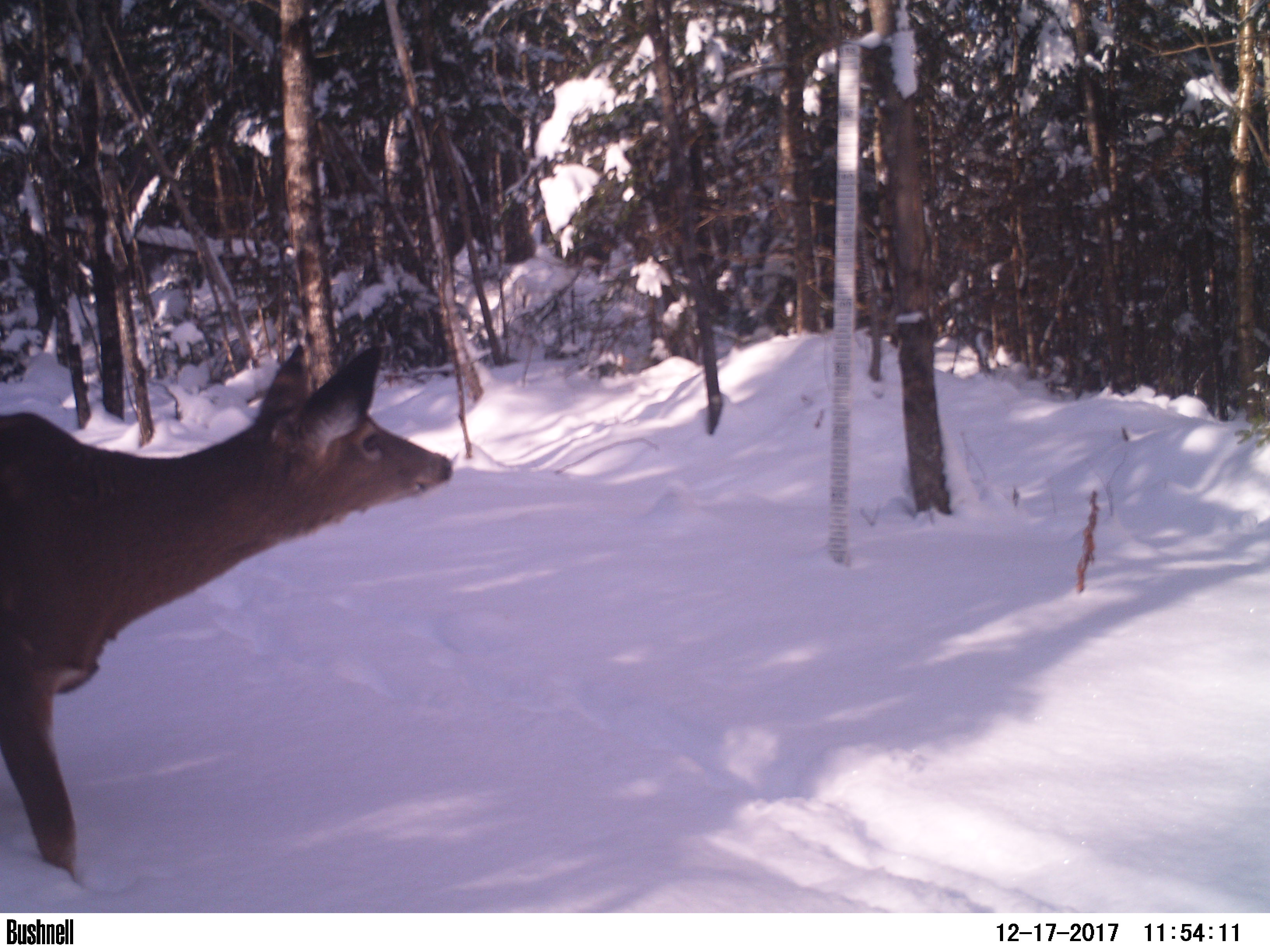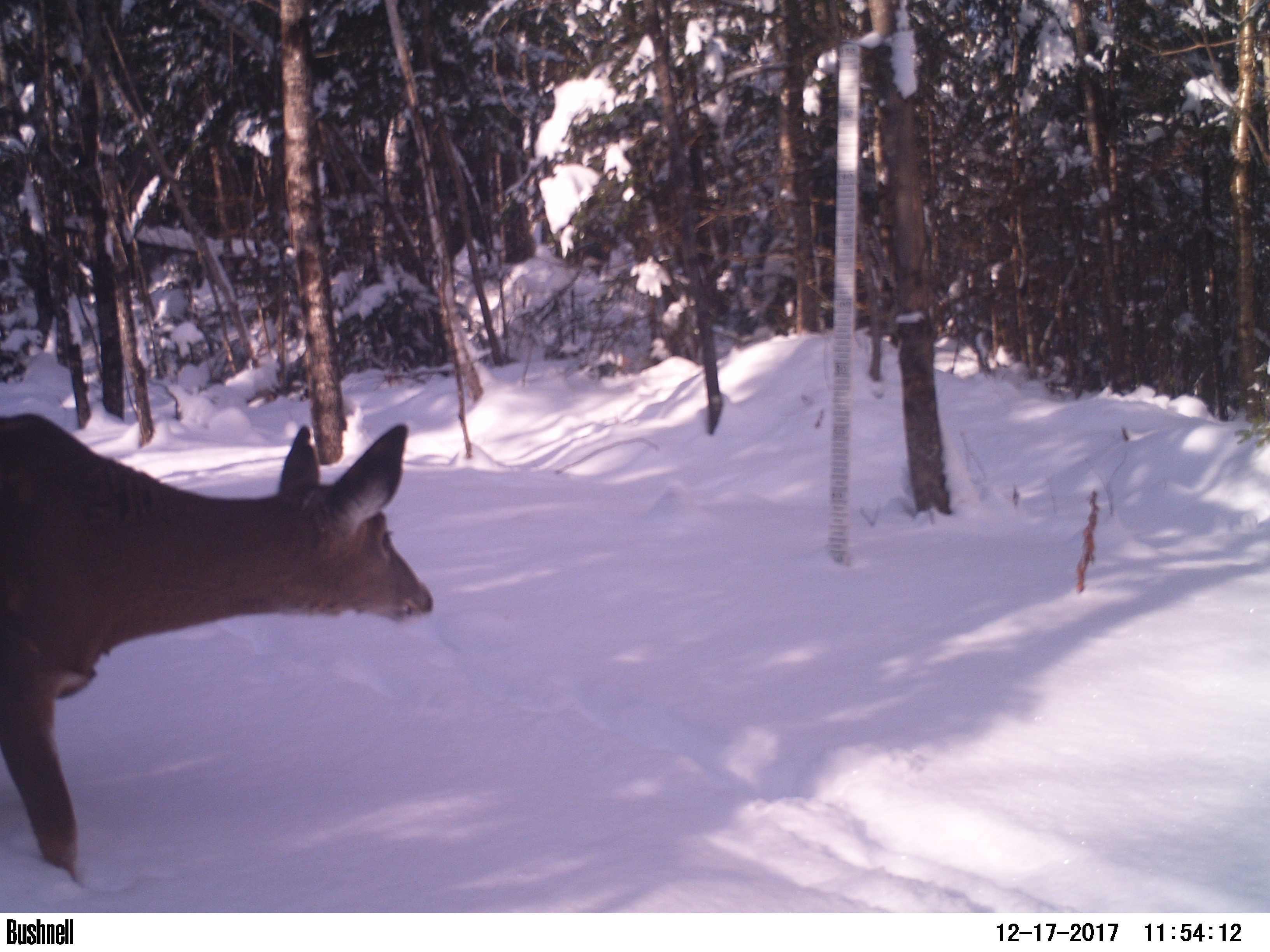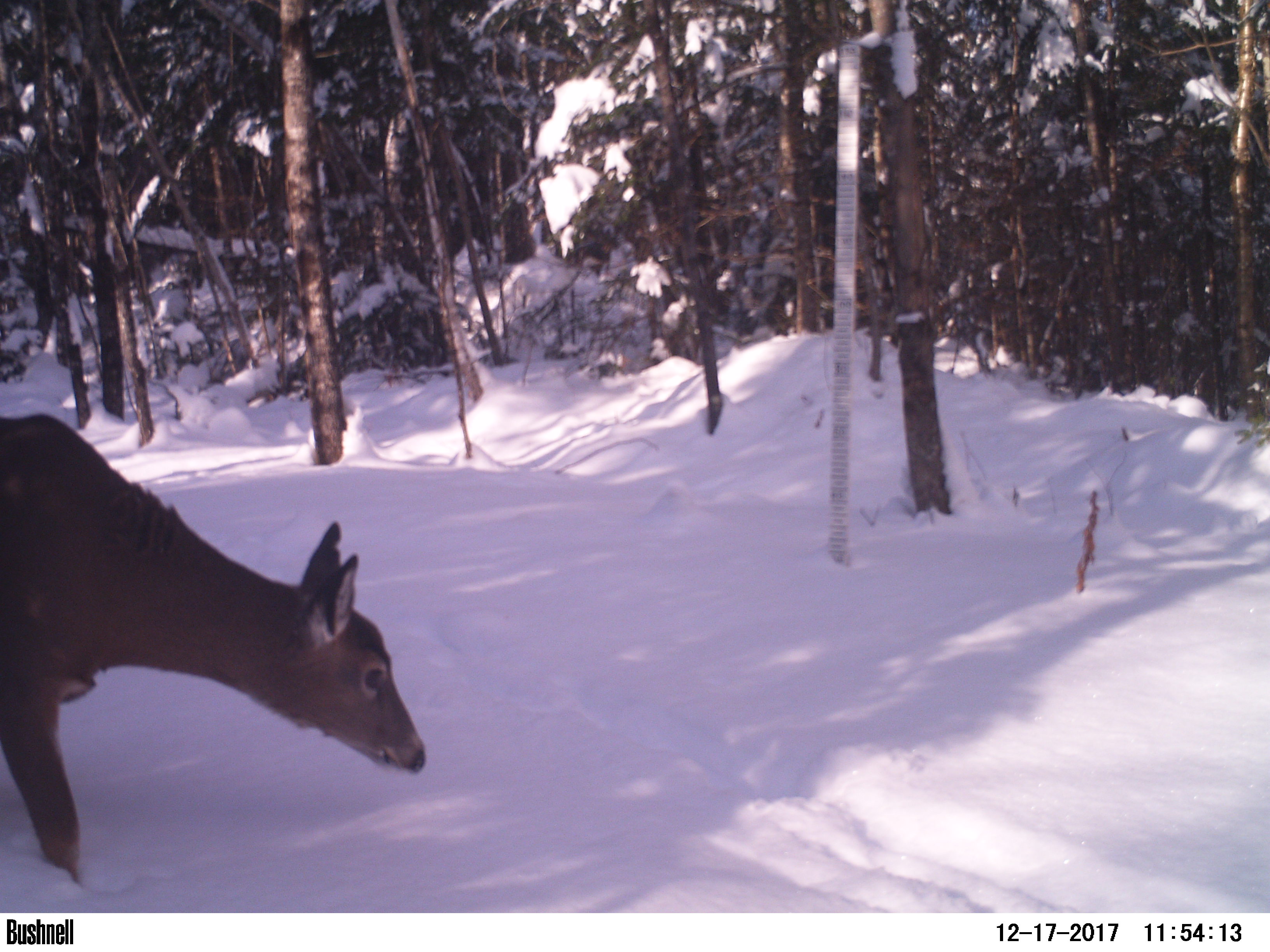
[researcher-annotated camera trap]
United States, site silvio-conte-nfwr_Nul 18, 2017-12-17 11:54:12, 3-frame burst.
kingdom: Animalia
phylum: Chordata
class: Mammalia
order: Artiodactyla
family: Cervidae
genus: Odocoileus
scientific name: Odocoileus virginianus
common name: white-tailed deer